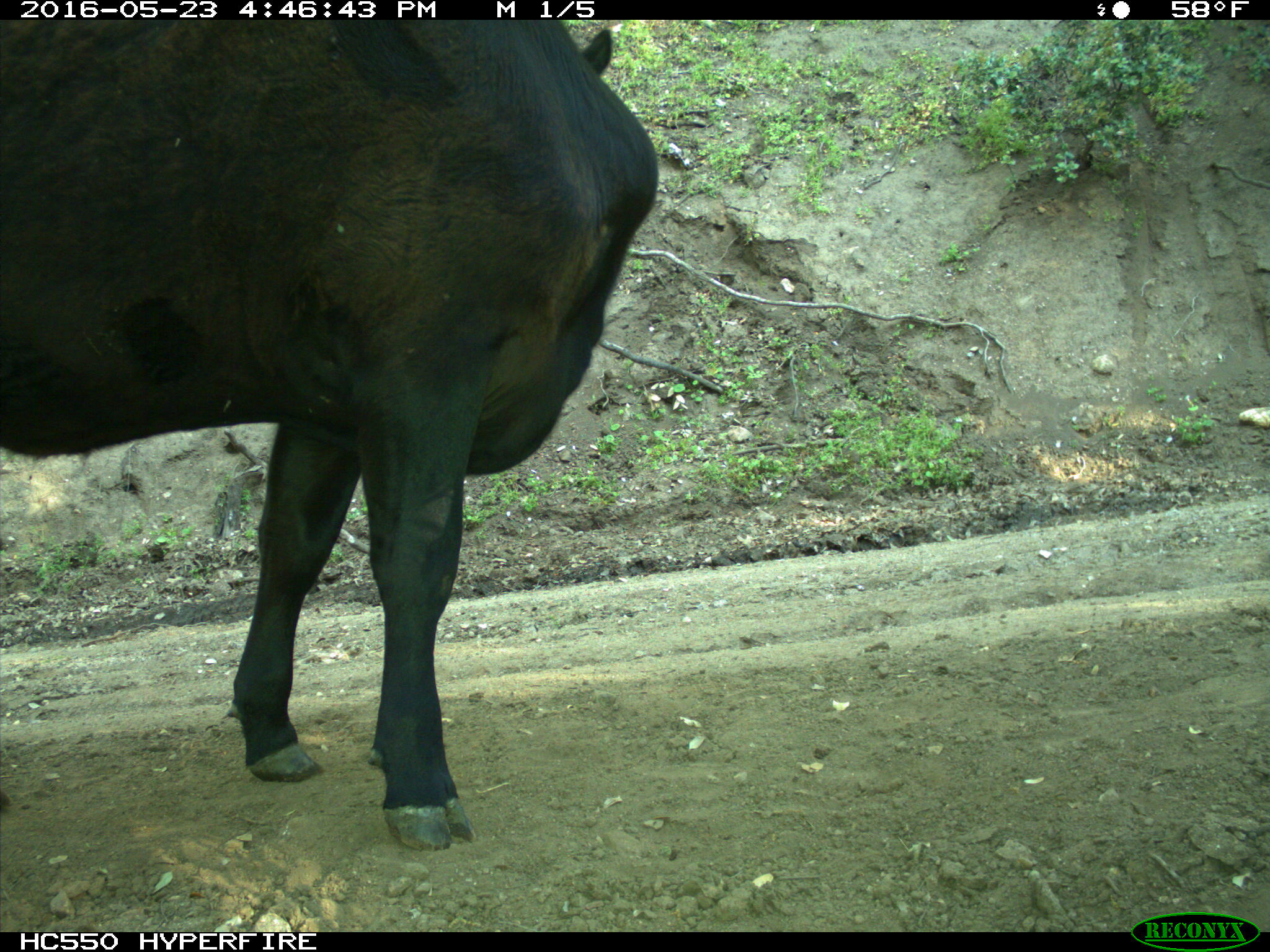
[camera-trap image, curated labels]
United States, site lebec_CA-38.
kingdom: Animalia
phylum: Chordata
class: Mammalia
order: Artiodactyla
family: Bovidae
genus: Bos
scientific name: Bos taurus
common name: domestic cow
Bos taurus (domestic cow).